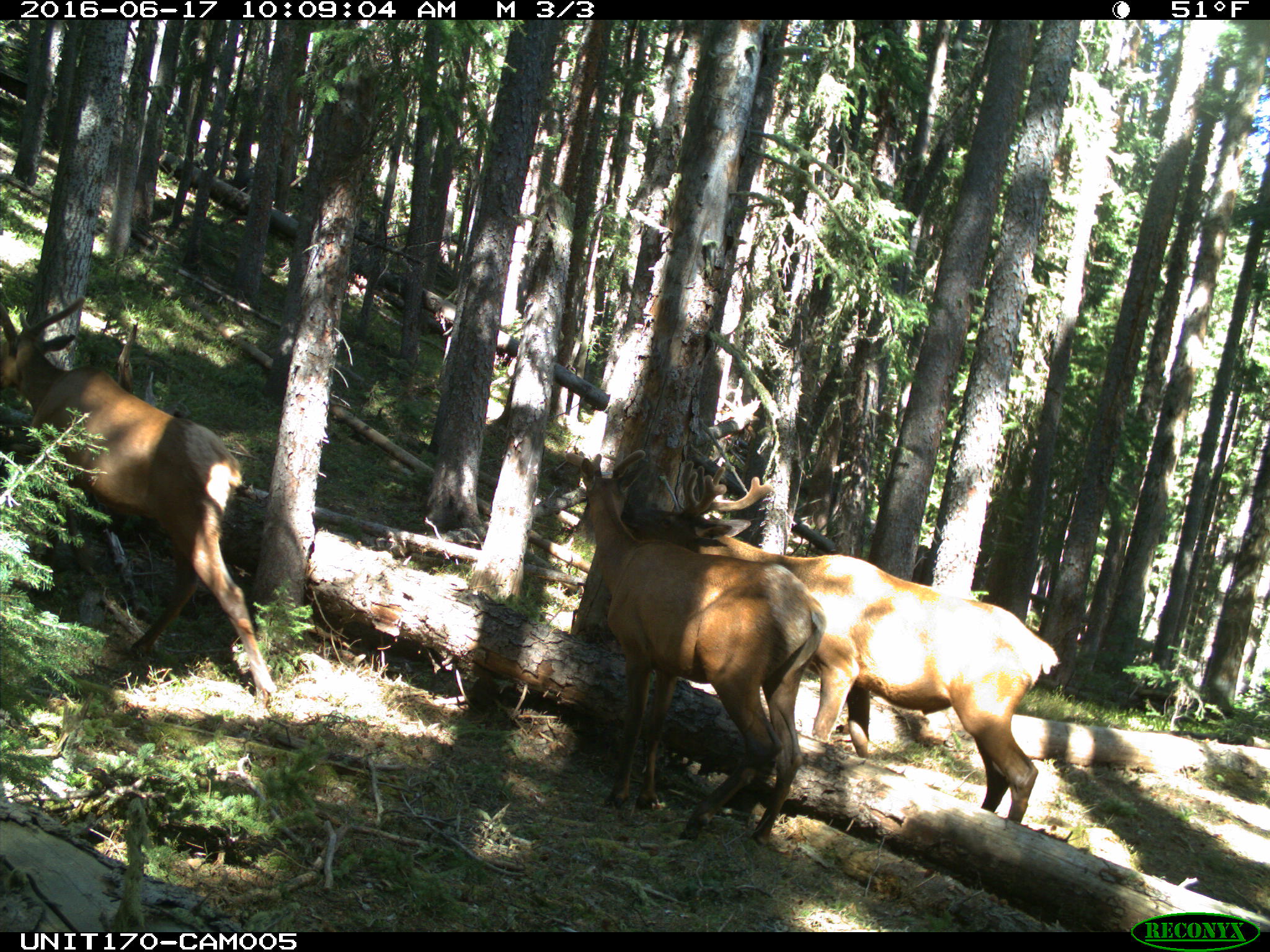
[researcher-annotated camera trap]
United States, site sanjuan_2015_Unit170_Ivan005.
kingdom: Animalia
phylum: Chordata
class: Mammalia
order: Artiodactyla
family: Cervidae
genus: Cervus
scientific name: Cervus elaphus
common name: red deer